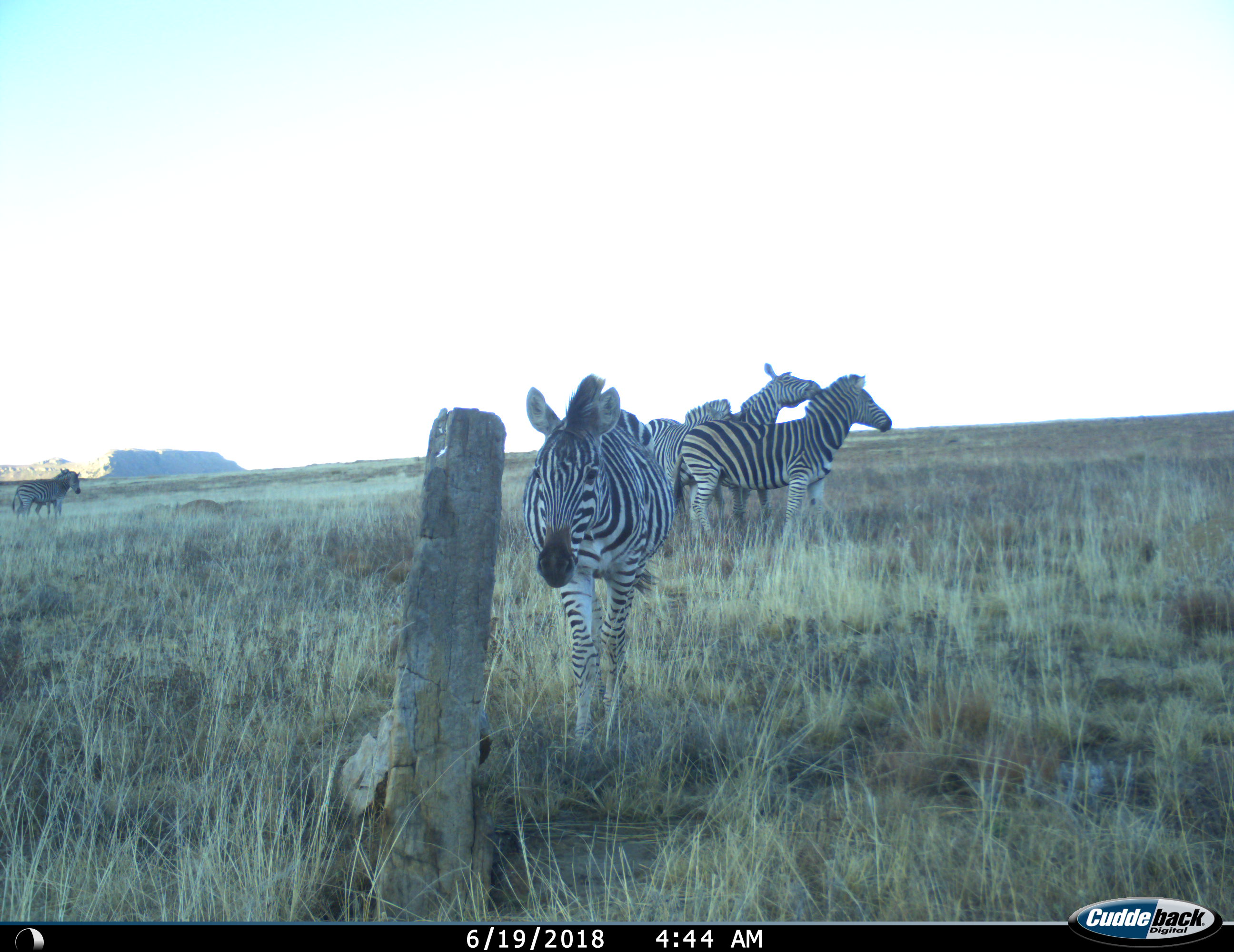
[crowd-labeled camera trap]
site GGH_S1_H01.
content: unidentified animal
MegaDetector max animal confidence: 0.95